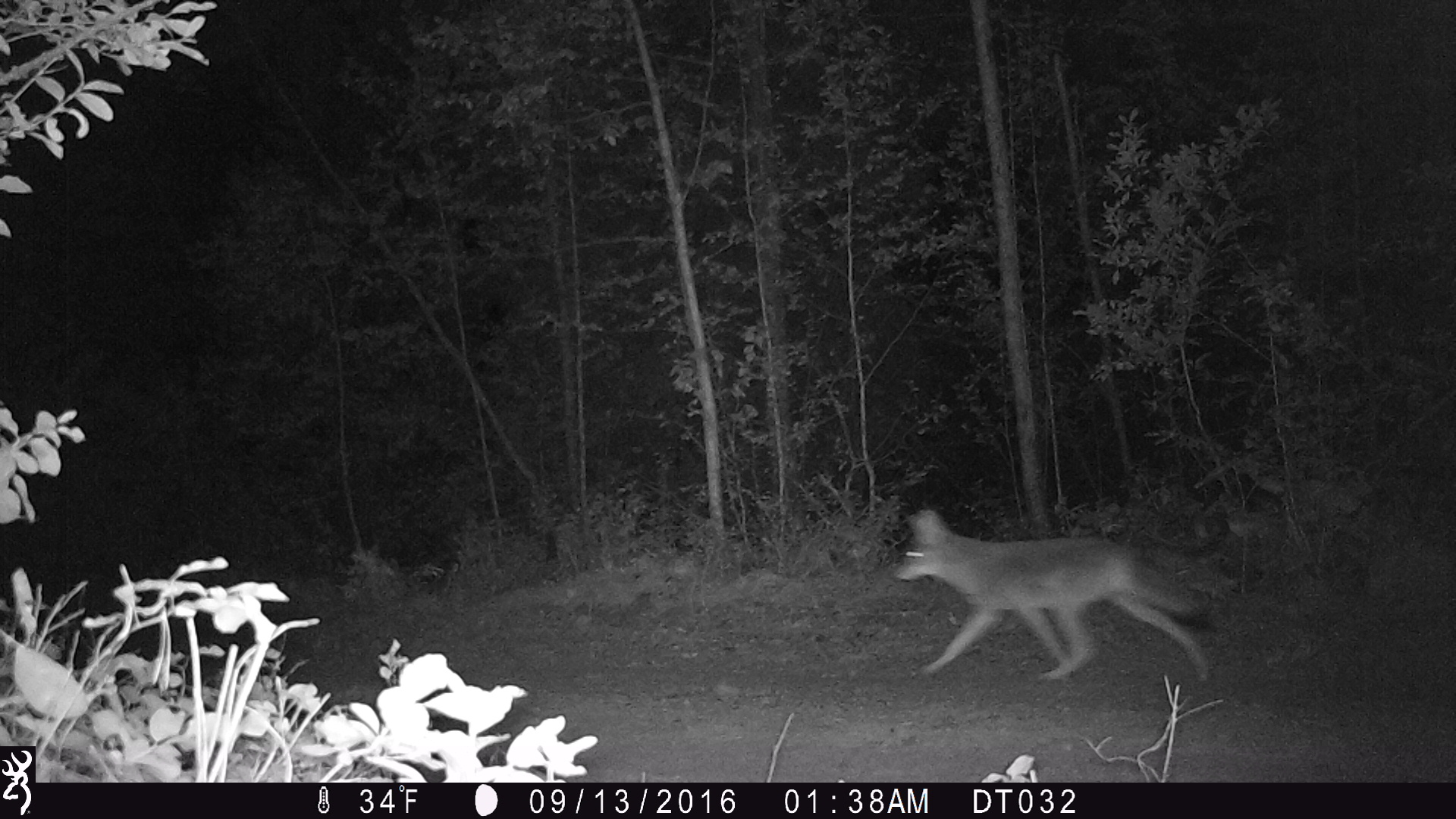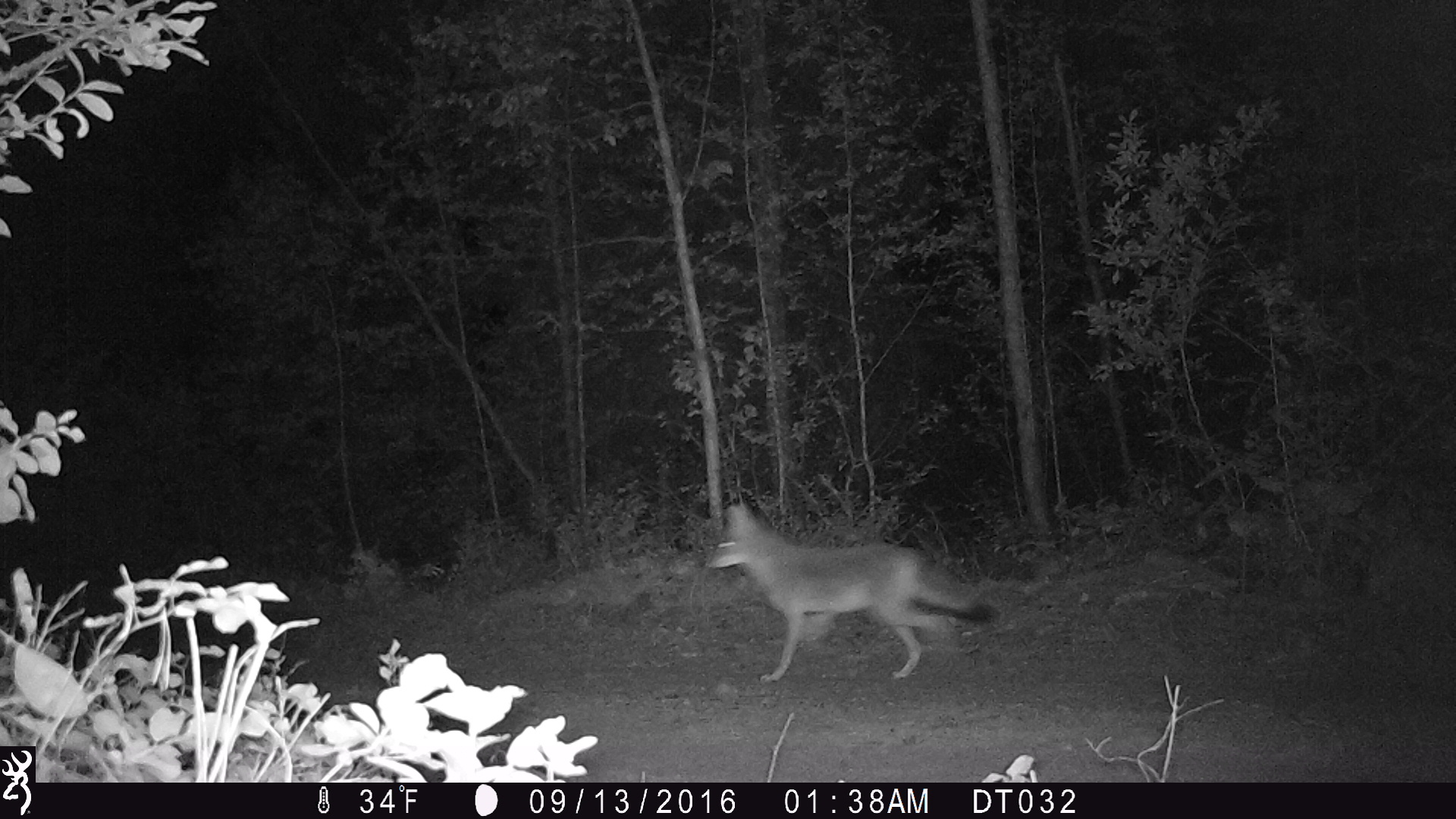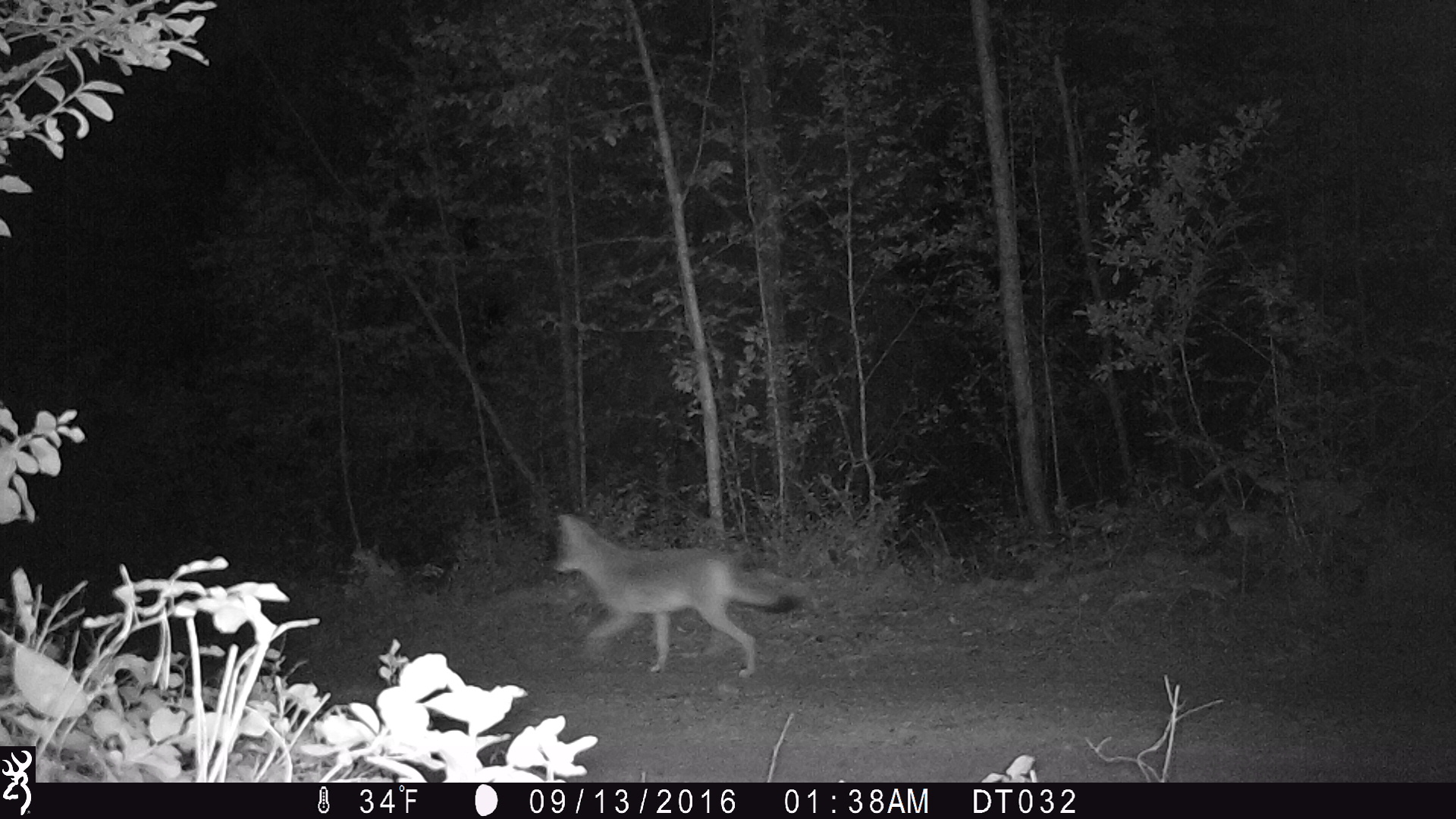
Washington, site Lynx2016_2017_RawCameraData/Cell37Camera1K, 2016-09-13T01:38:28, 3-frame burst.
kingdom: Animalia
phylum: Chordata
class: Mammalia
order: Carnivora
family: Canidae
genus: Canis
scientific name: Canis latrans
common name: coyote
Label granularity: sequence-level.